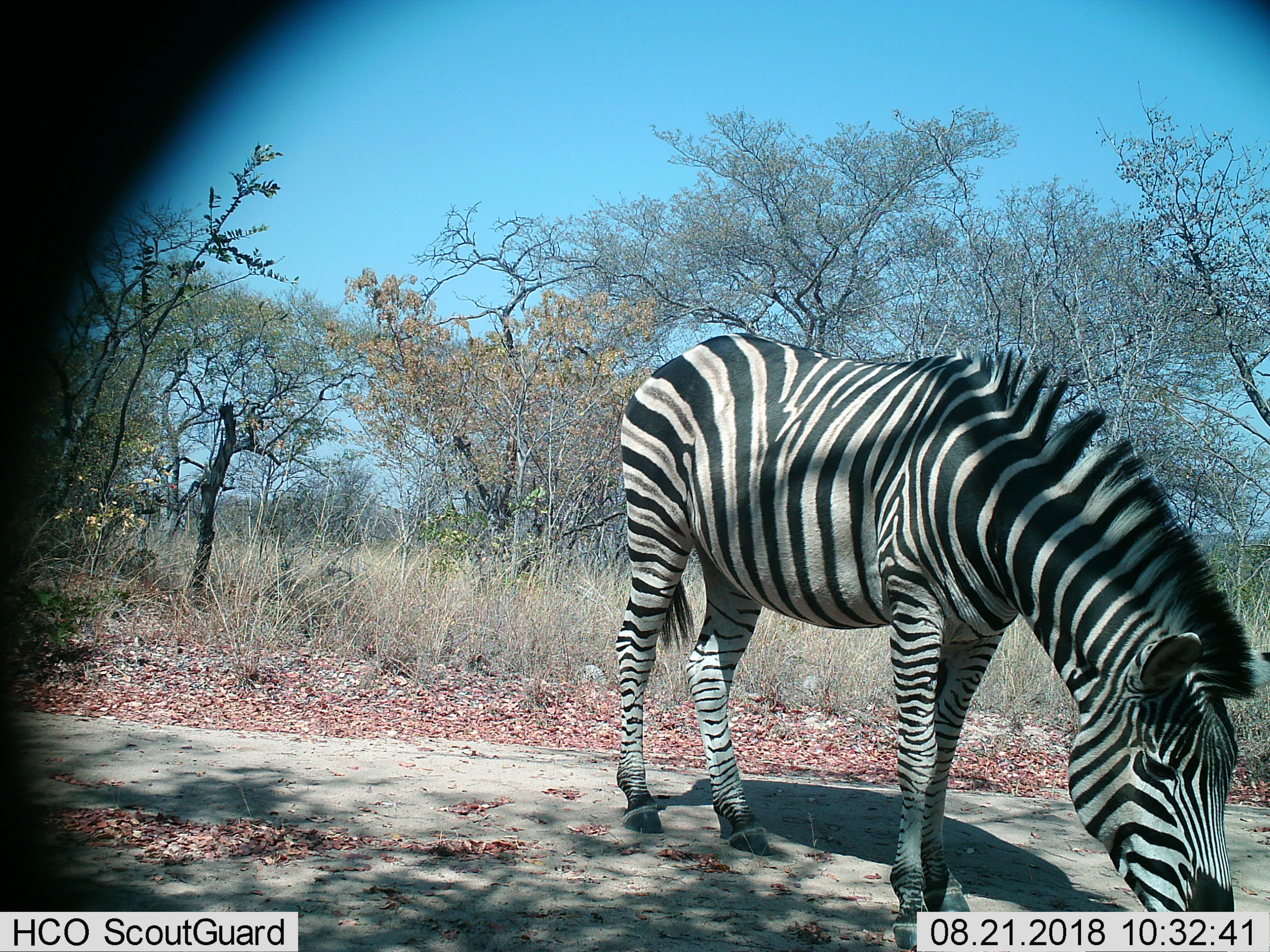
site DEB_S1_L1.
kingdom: Animalia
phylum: Chordata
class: Mammalia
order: Perissodactyla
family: Equidae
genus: Equus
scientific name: Equus quagga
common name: plains zebra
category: zebraplains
Zebraplains (plains zebra) (Equus quagga), count 1. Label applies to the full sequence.